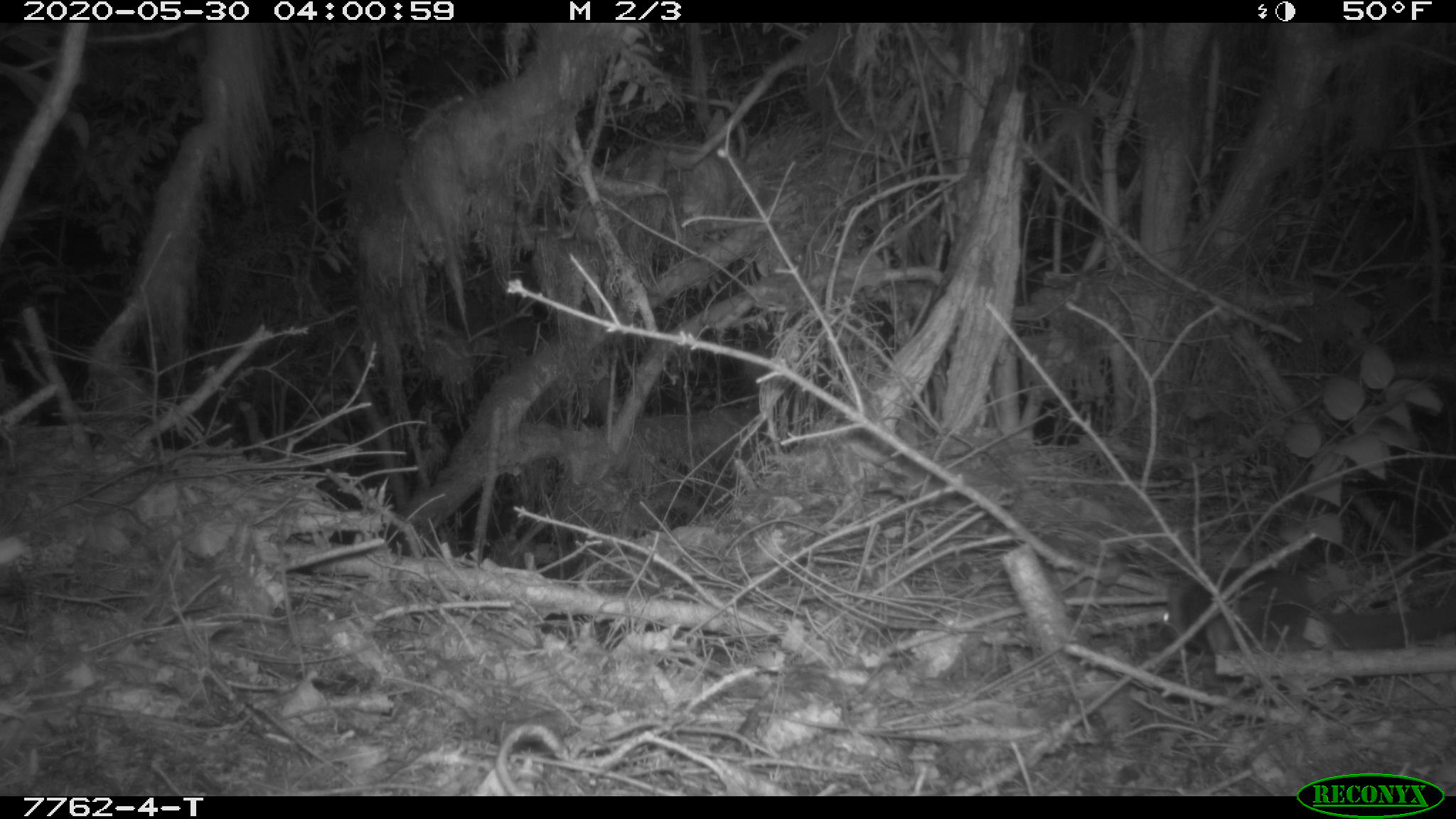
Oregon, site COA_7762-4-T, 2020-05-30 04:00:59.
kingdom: Animalia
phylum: Chordata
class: Mammalia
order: Rodentia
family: Sciuridae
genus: Glaucomys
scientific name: Glaucomys oregonensis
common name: humboldt's flying squirrel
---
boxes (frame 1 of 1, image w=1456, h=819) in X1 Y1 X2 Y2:
humboldt's flying squirrel: 1147 560 1450 684